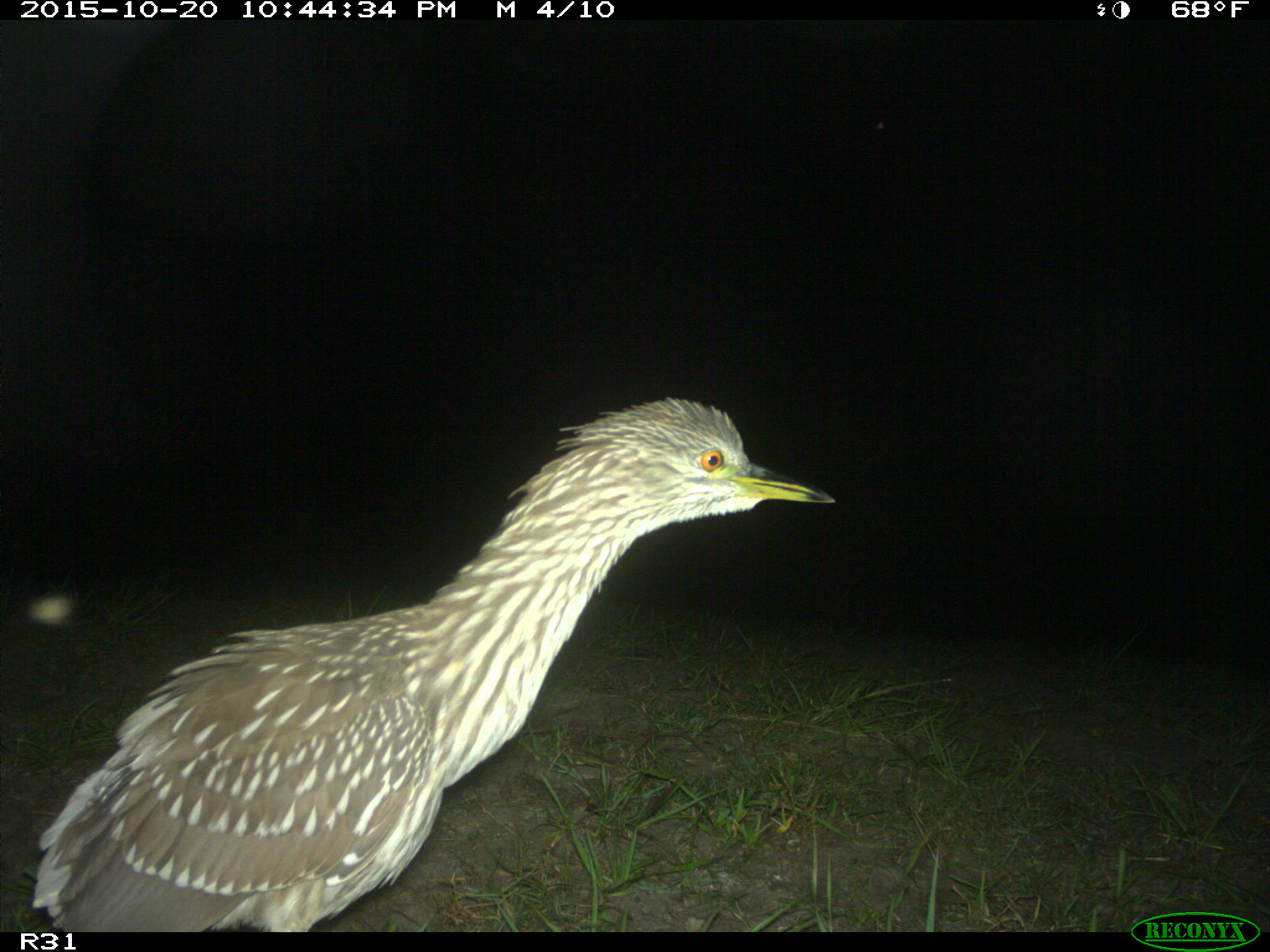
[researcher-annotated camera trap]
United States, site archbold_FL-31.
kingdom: Animalia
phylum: Chordata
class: Aves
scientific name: Aves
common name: birds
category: unidentified bird